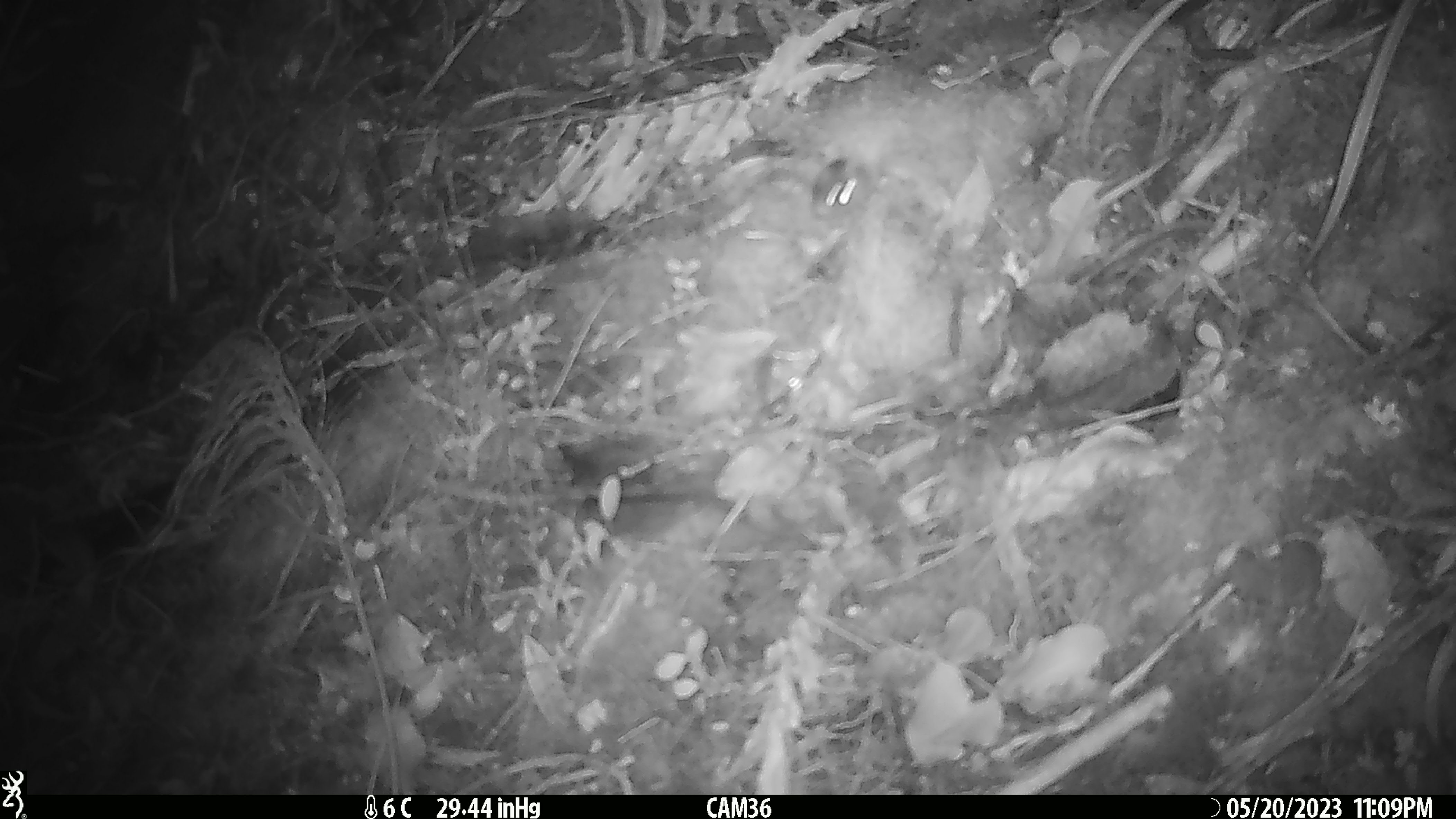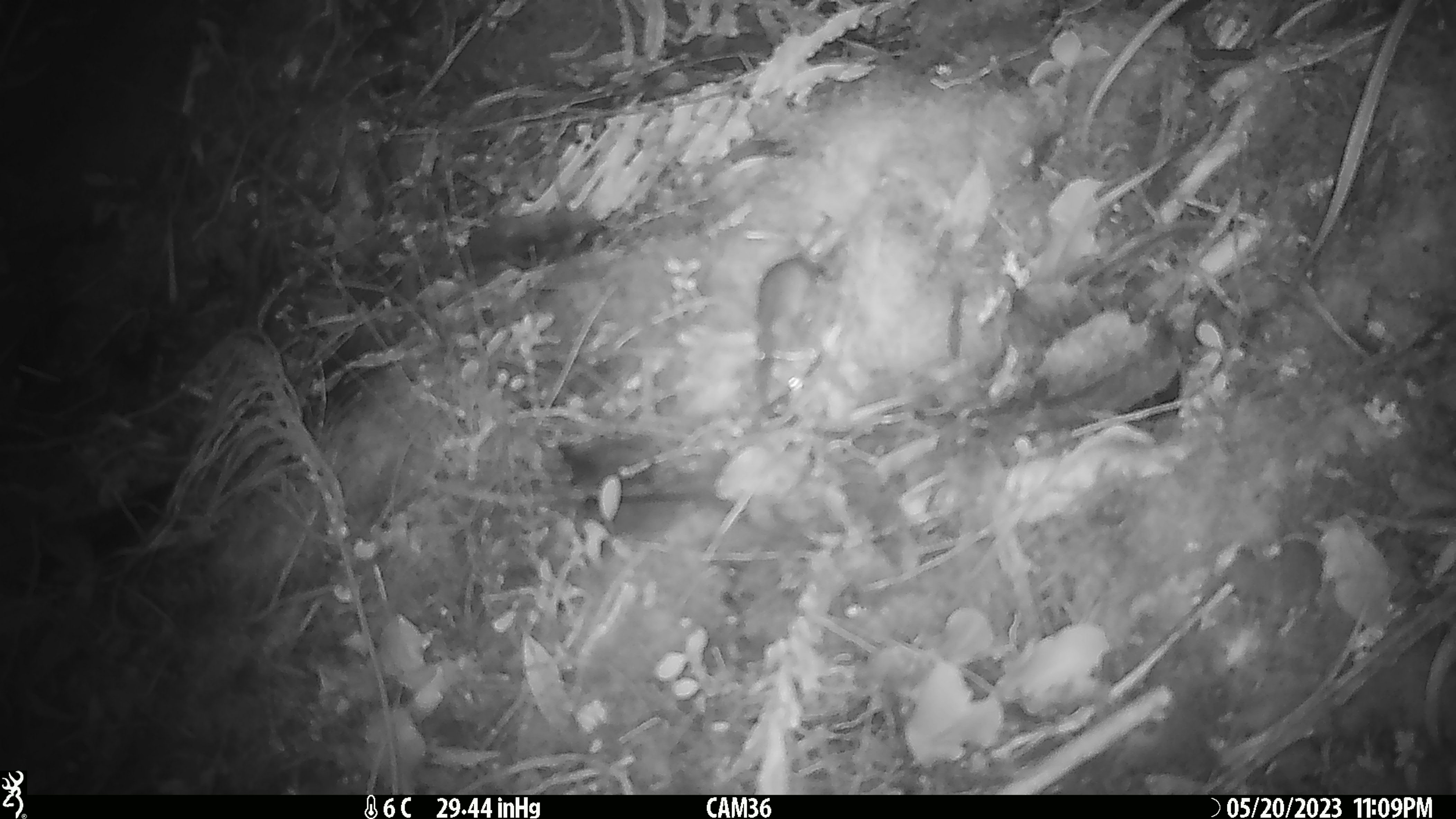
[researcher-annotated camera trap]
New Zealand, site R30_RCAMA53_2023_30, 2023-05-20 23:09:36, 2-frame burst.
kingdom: Animalia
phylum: Chordata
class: Mammalia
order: Rodentia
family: Muridae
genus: Mus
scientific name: Mus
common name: mouse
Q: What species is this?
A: Mouse (Mus).